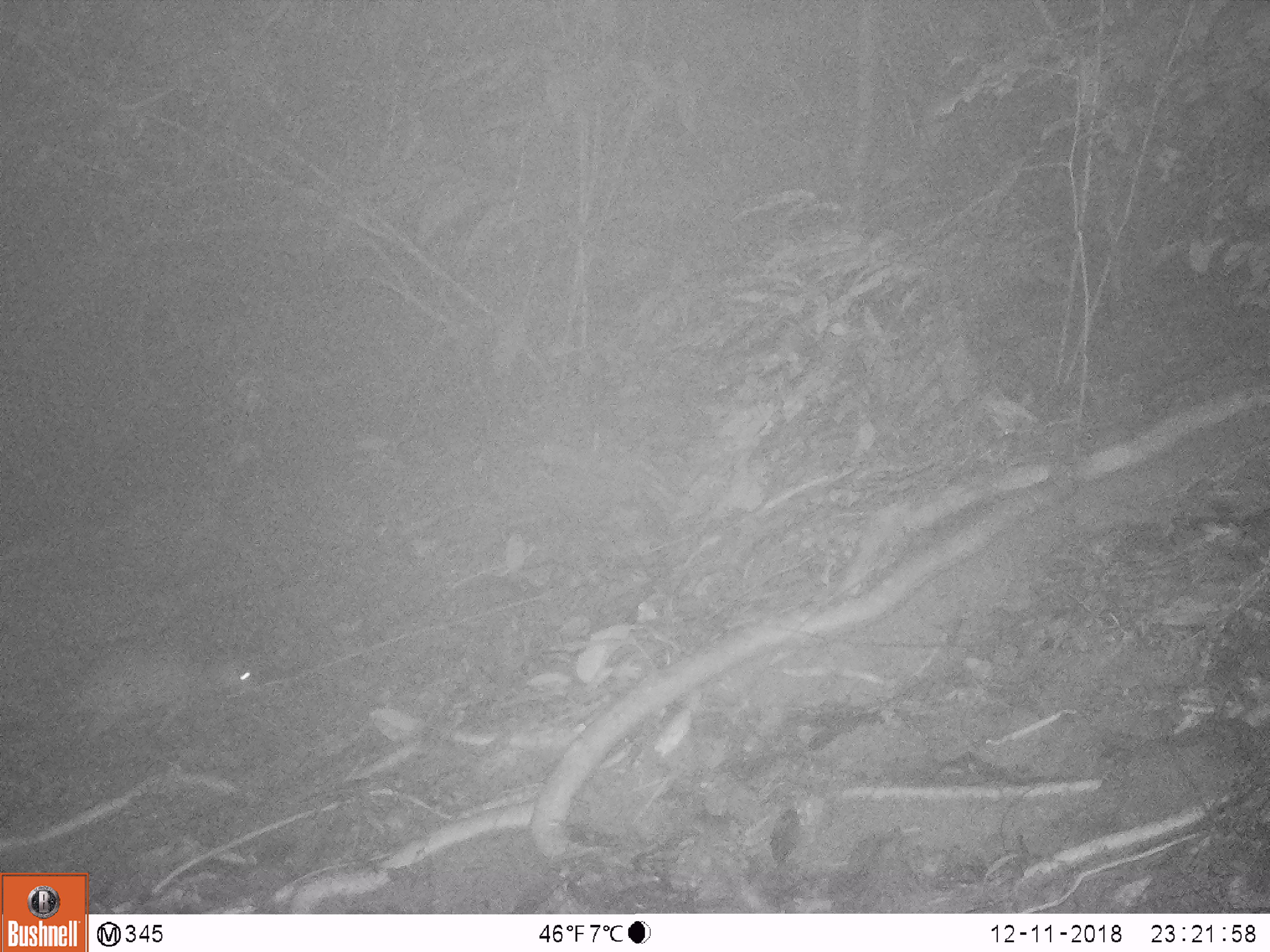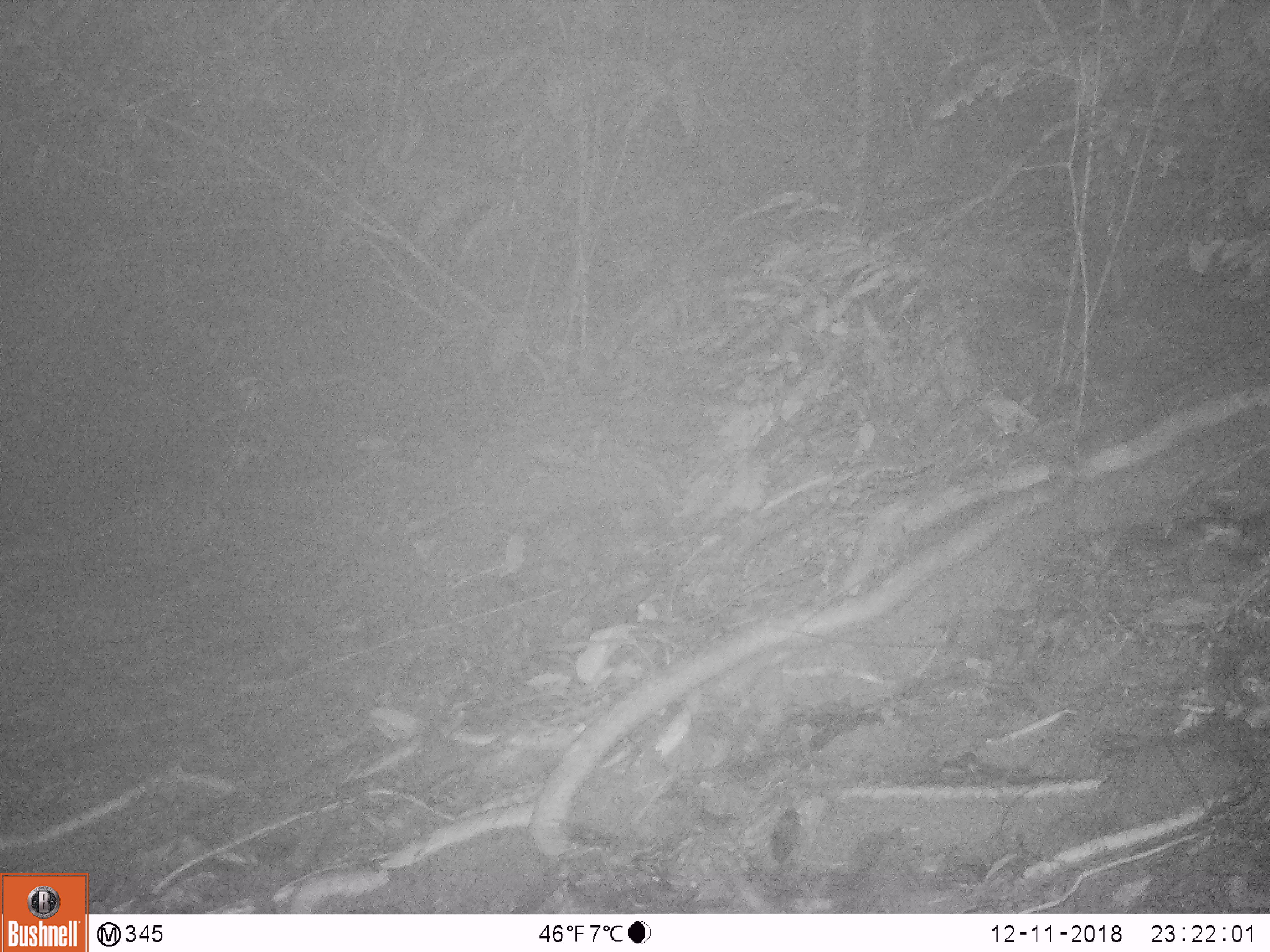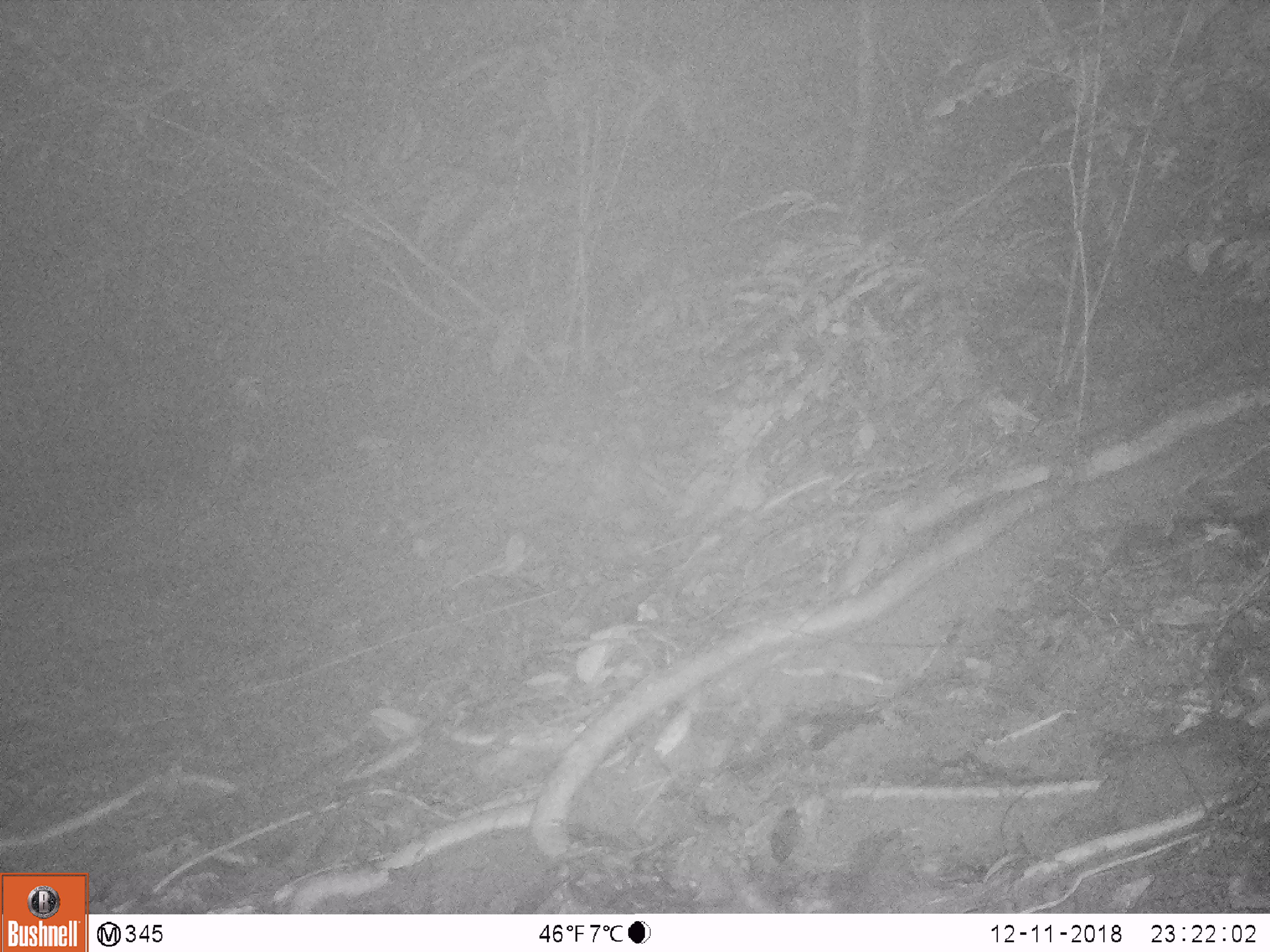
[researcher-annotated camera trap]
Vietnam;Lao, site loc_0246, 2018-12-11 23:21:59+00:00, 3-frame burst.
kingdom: Animalia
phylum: Chordata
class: Mammalia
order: Rodentia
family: Hystricidae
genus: Atherurus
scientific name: Atherurus macrourus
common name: asiatic brush-tailed porcupine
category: asiatic brush tailed porcupine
Asiatic brush tailed porcupine (asiatic brush-tailed porcupine) (Atherurus macrourus). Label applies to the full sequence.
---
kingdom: Animalia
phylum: Chordata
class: Mammalia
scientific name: Mammalia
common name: mammal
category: unidentified small mammal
Unidentified small mammal (mammal) (Mammalia). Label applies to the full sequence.